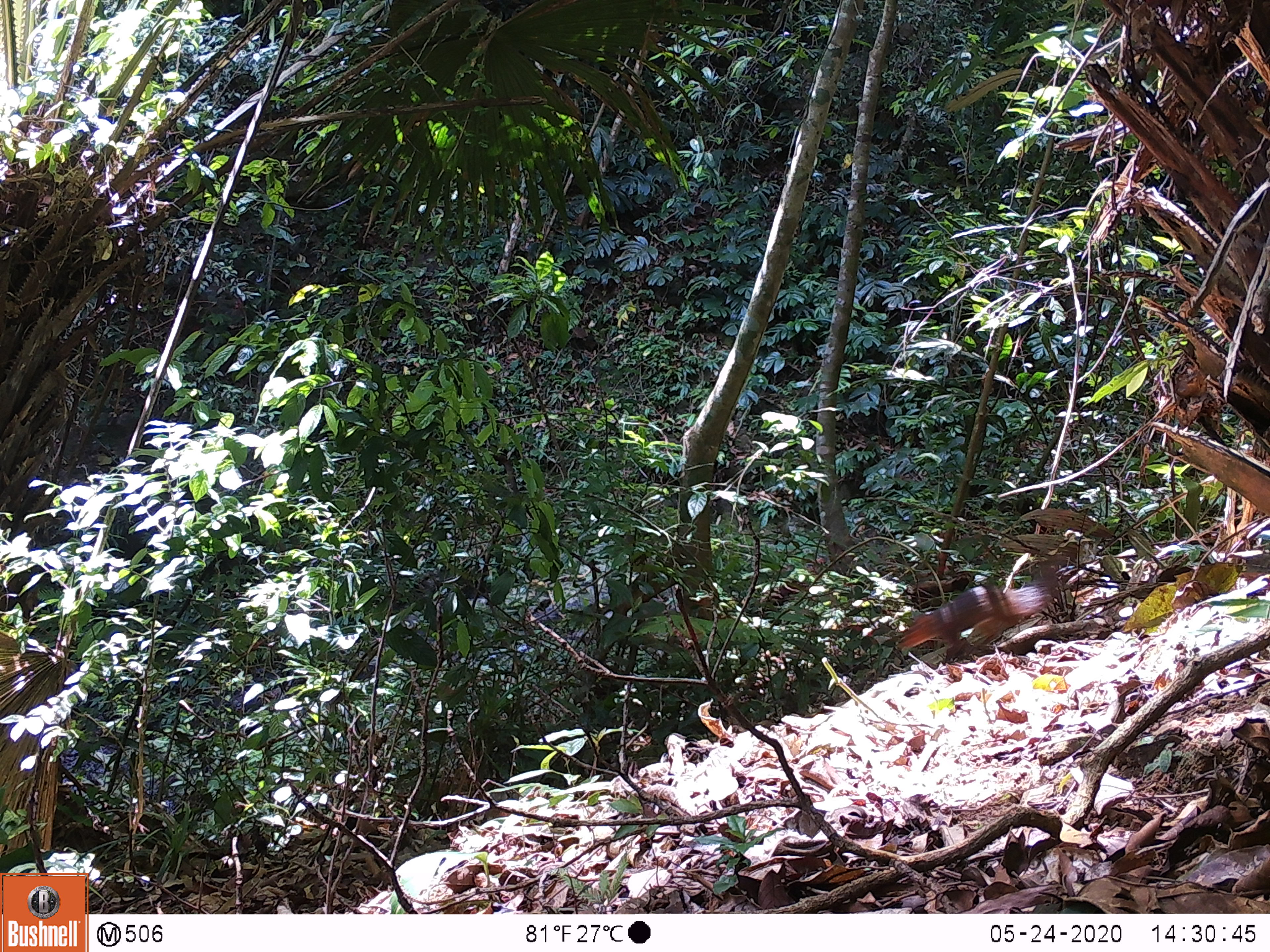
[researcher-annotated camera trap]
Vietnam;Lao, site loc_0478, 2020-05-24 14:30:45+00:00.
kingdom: Animalia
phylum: Chordata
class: Mammalia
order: Rodentia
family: Sciuridae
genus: Dremomys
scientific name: Dremomys rufigenis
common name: red-cheeked squirrel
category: red cheeked squirrel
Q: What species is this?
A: Red cheeked squirrel (red-cheeked squirrel) (Dremomys rufigenis).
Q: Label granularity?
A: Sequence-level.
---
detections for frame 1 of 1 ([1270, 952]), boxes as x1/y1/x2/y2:
red cheeked squirrel: 896/553/1066/658